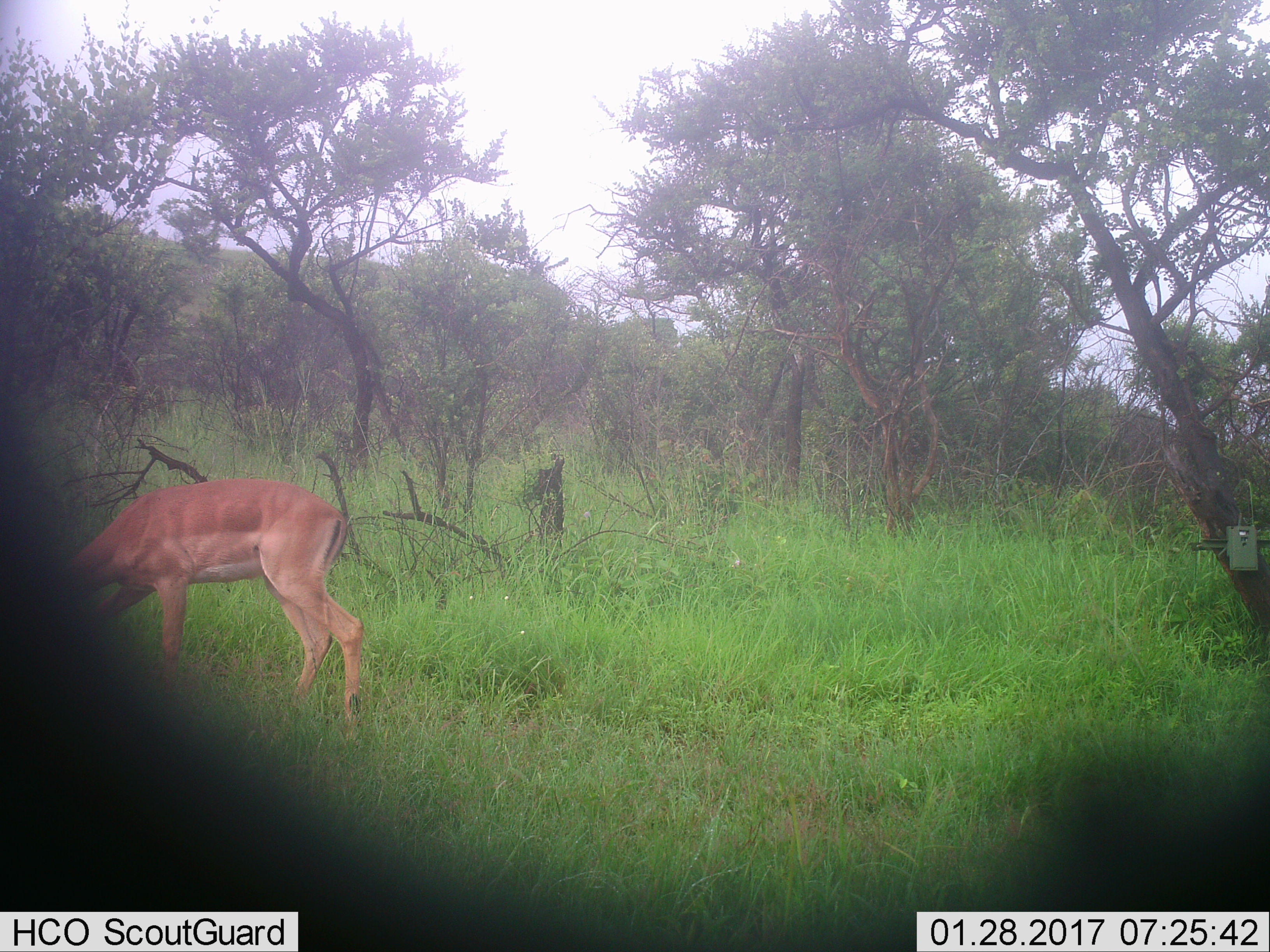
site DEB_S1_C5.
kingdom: Animalia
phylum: Chordata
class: Mammalia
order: Artiodactyla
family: Bovidae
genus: Aepyceros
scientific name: Aepyceros melampus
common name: impala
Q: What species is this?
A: Impala (Aepyceros melampus).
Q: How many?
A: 1.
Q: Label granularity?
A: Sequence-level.